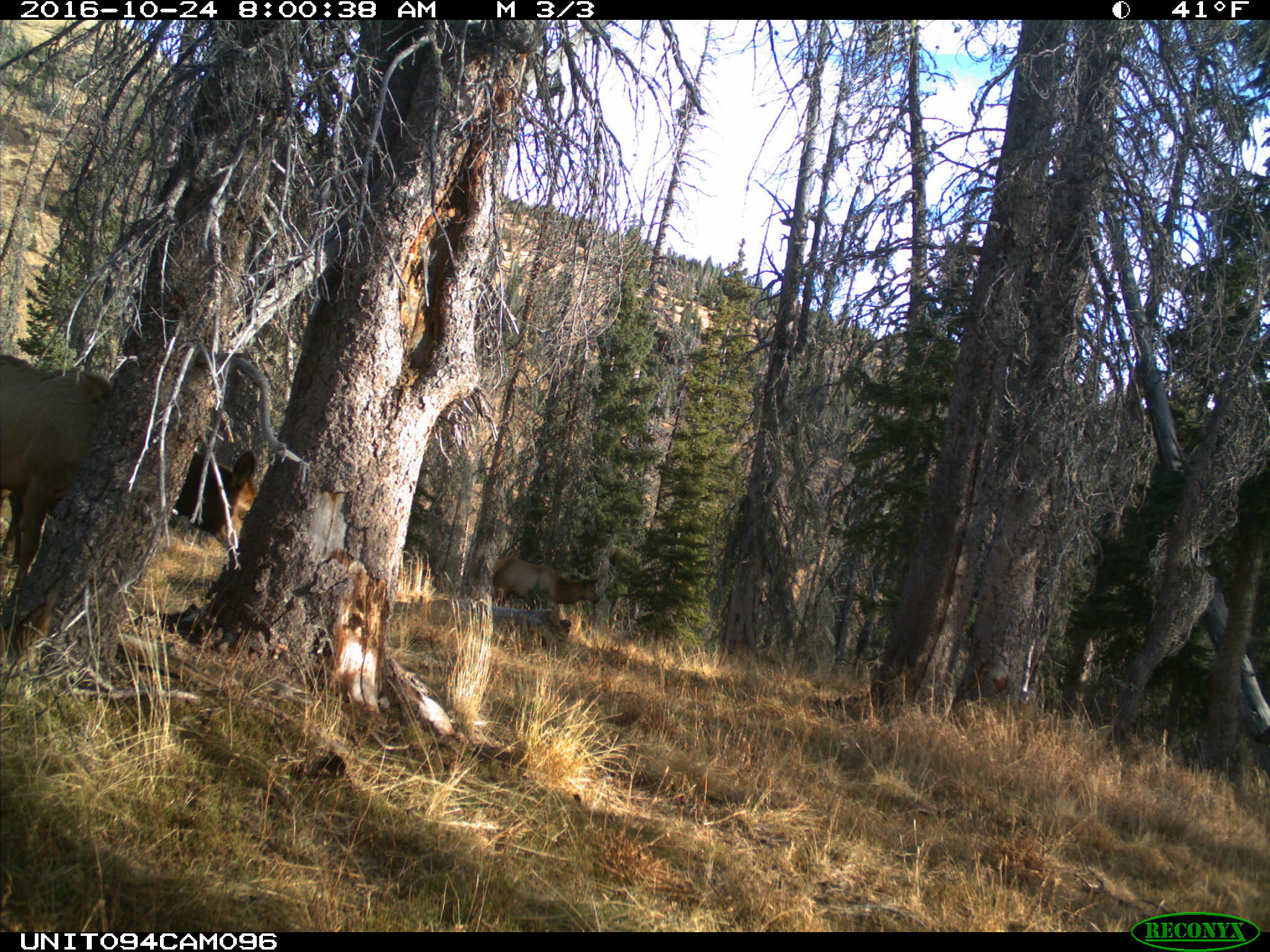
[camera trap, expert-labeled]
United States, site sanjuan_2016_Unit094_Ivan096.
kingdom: Animalia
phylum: Chordata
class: Mammalia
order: Artiodactyla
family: Cervidae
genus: Cervus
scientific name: Cervus elaphus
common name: red deer